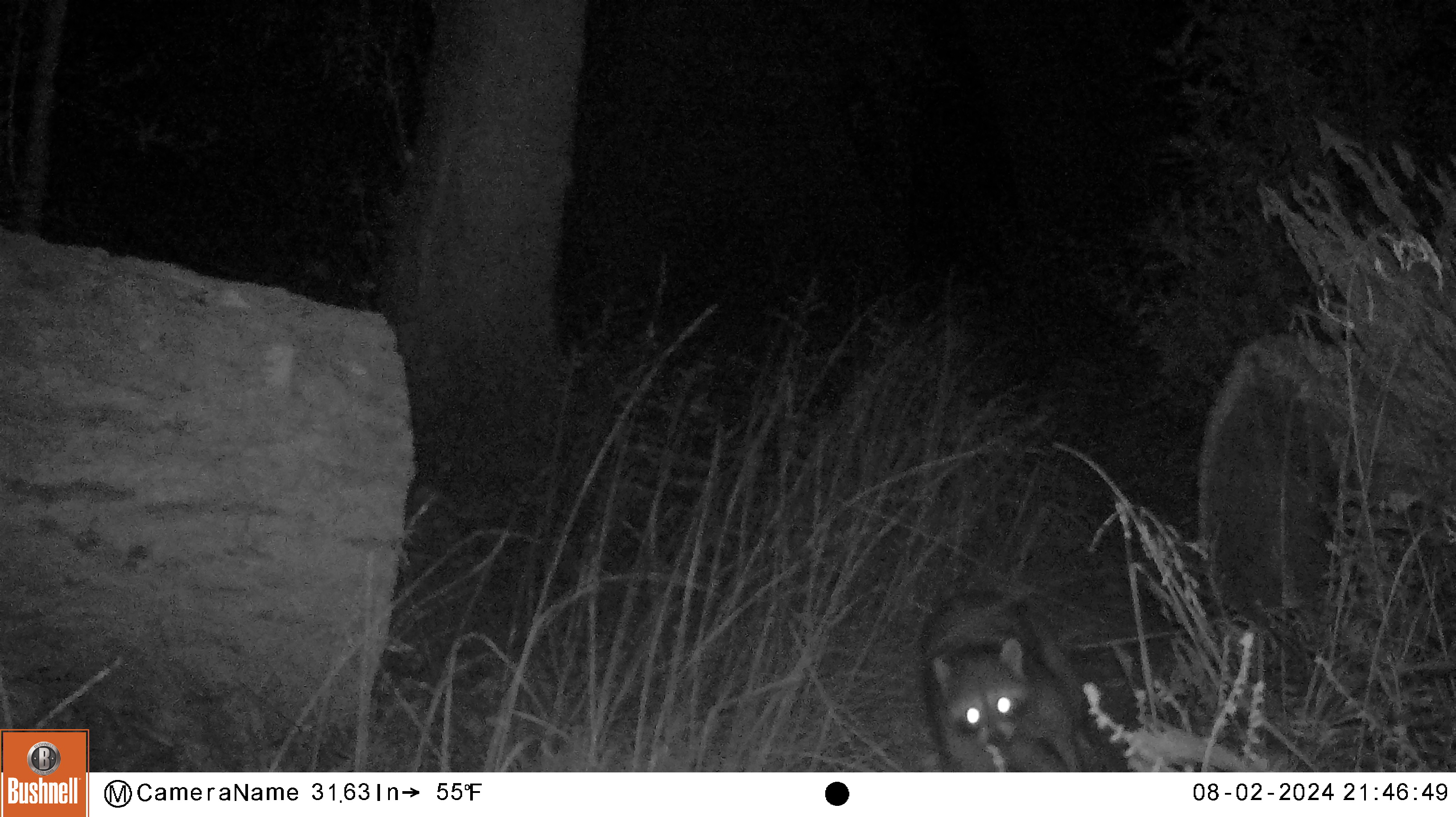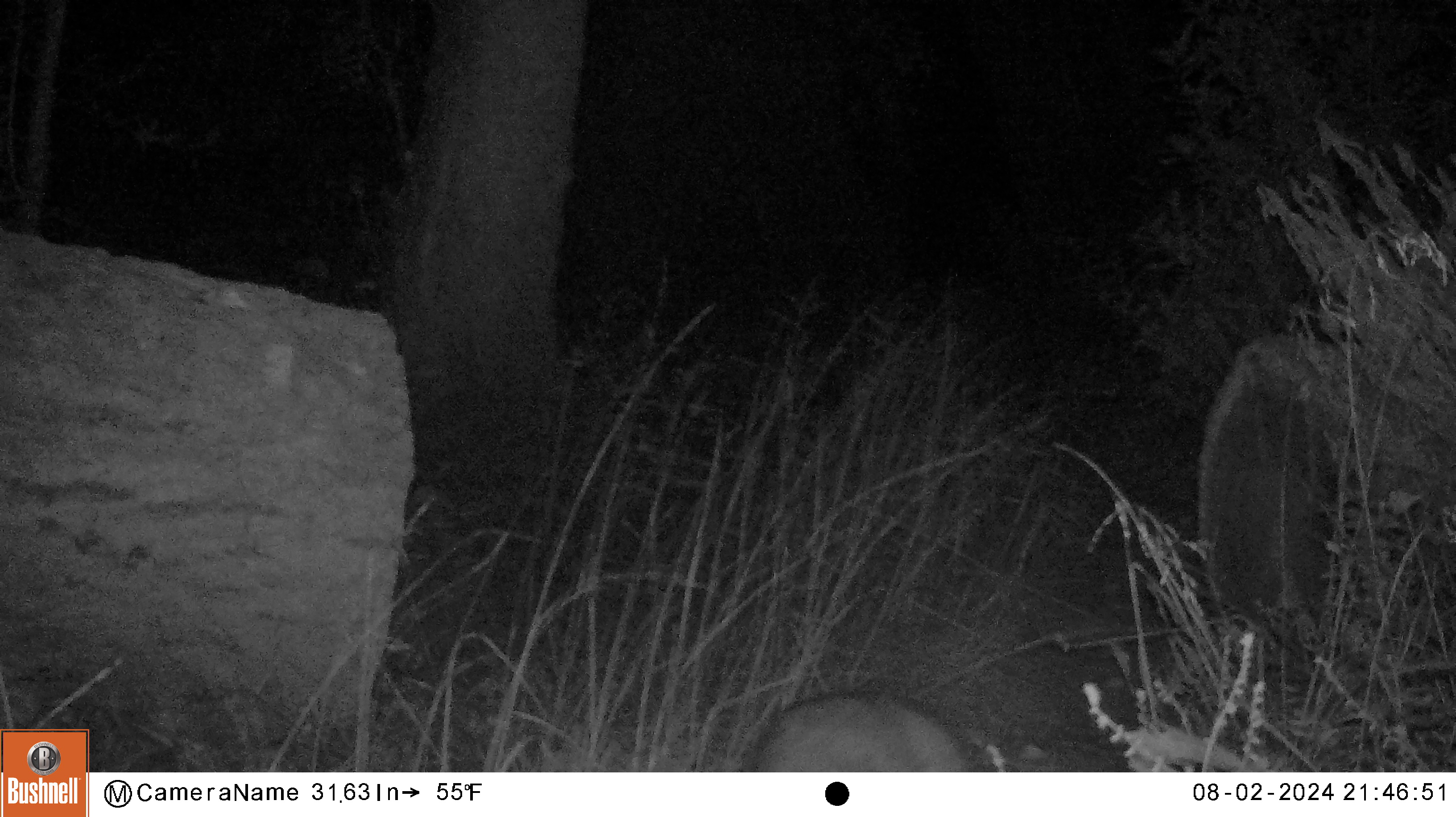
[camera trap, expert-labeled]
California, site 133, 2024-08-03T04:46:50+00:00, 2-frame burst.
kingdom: Animalia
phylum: Chordata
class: Mammalia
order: Carnivora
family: Procyonidae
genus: Procyon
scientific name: Procyon lotor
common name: raccoon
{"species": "raccoon (Procyon lotor)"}